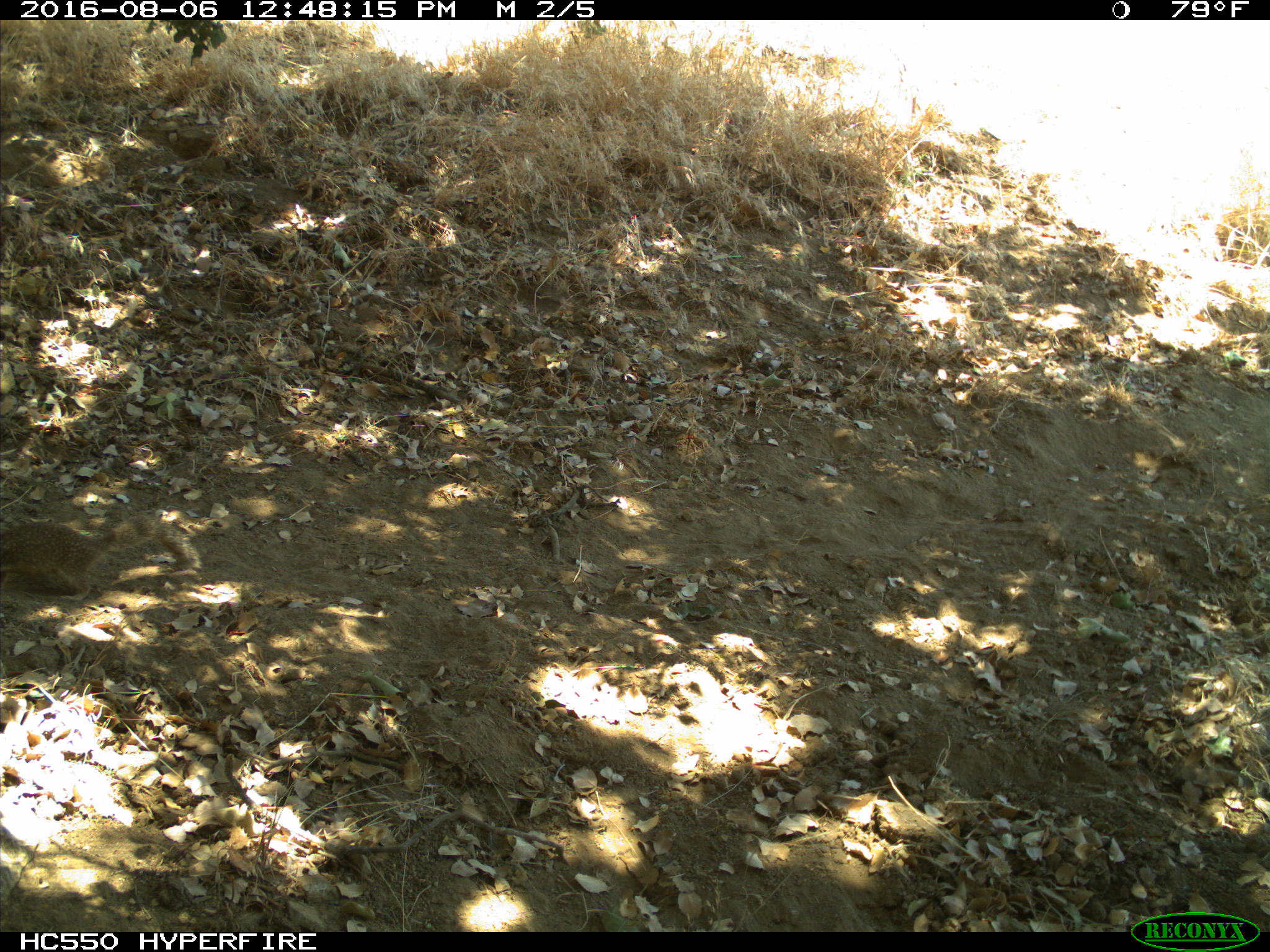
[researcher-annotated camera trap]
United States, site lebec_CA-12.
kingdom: Animalia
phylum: Chordata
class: Mammalia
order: Rodentia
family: Sciuridae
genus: Otospermophilus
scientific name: Otospermophilus beecheyi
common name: california ground squirrel